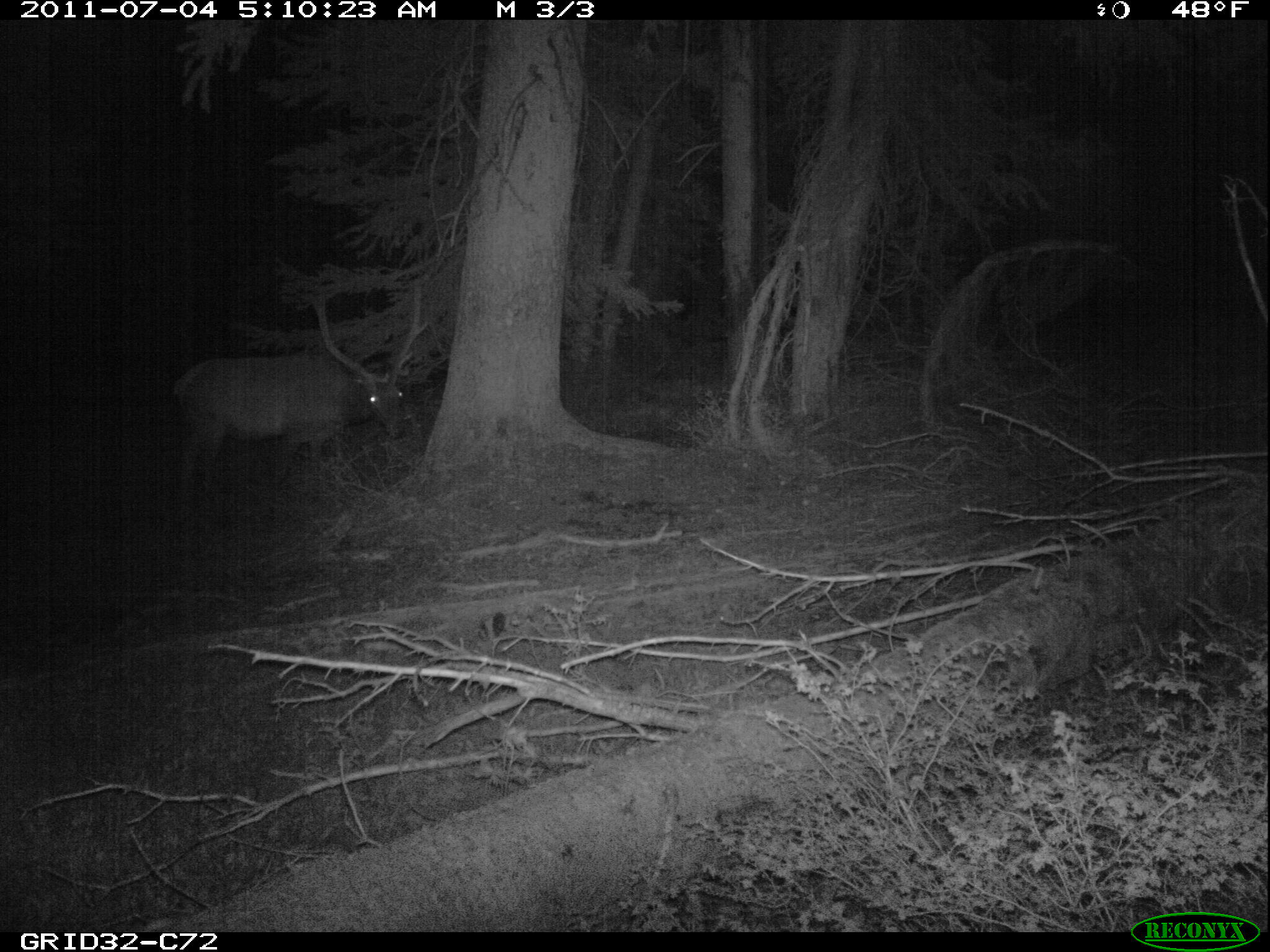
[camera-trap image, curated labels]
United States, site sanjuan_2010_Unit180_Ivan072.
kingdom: Animalia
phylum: Chordata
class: Mammalia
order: Artiodactyla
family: Cervidae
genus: Cervus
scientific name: Cervus elaphus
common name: red deer